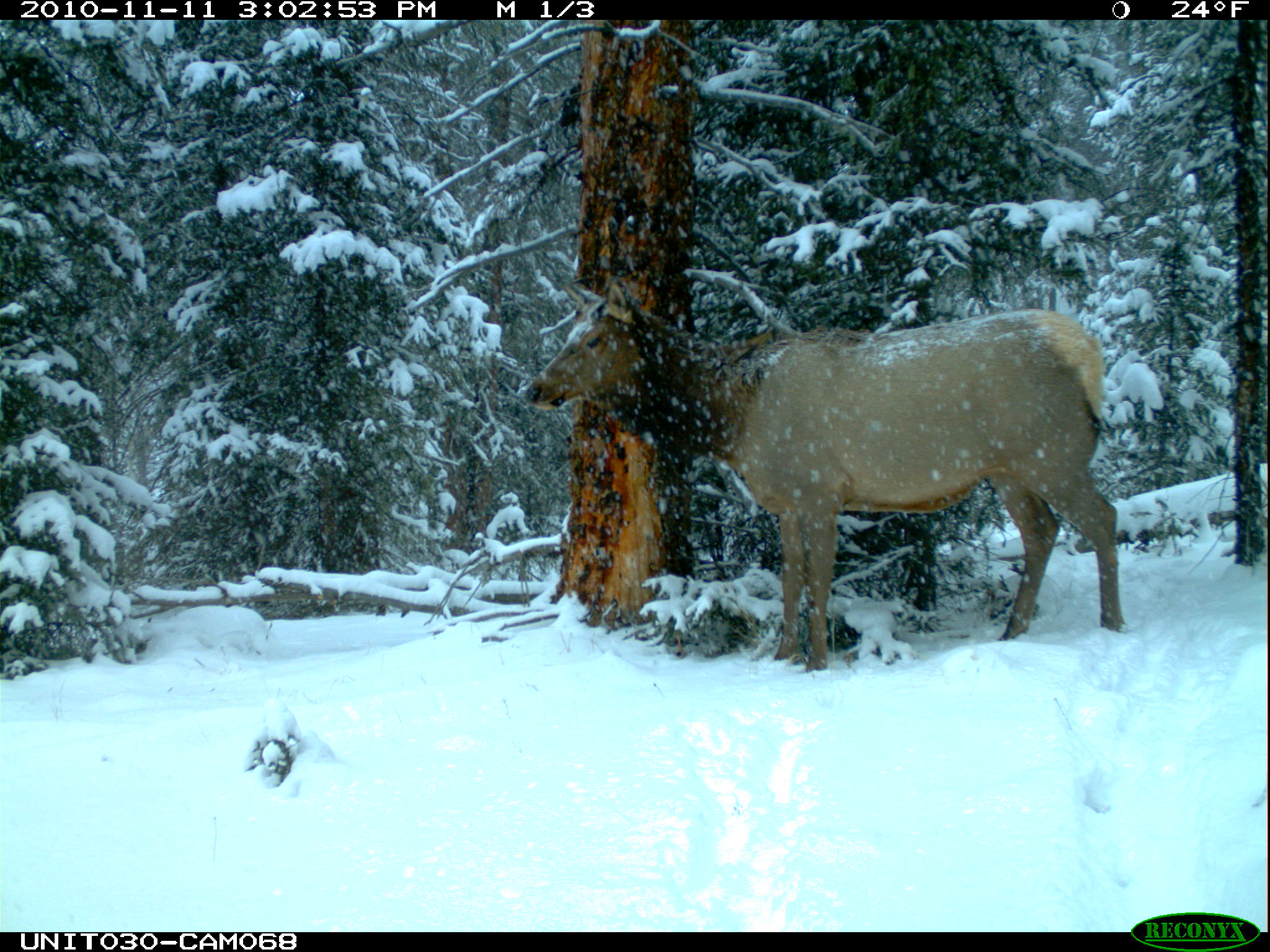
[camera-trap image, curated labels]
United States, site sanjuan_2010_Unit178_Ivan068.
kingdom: Animalia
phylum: Chordata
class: Mammalia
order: Artiodactyla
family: Cervidae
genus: Cervus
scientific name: Cervus elaphus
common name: red deer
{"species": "Cervus elaphus (red deer)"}